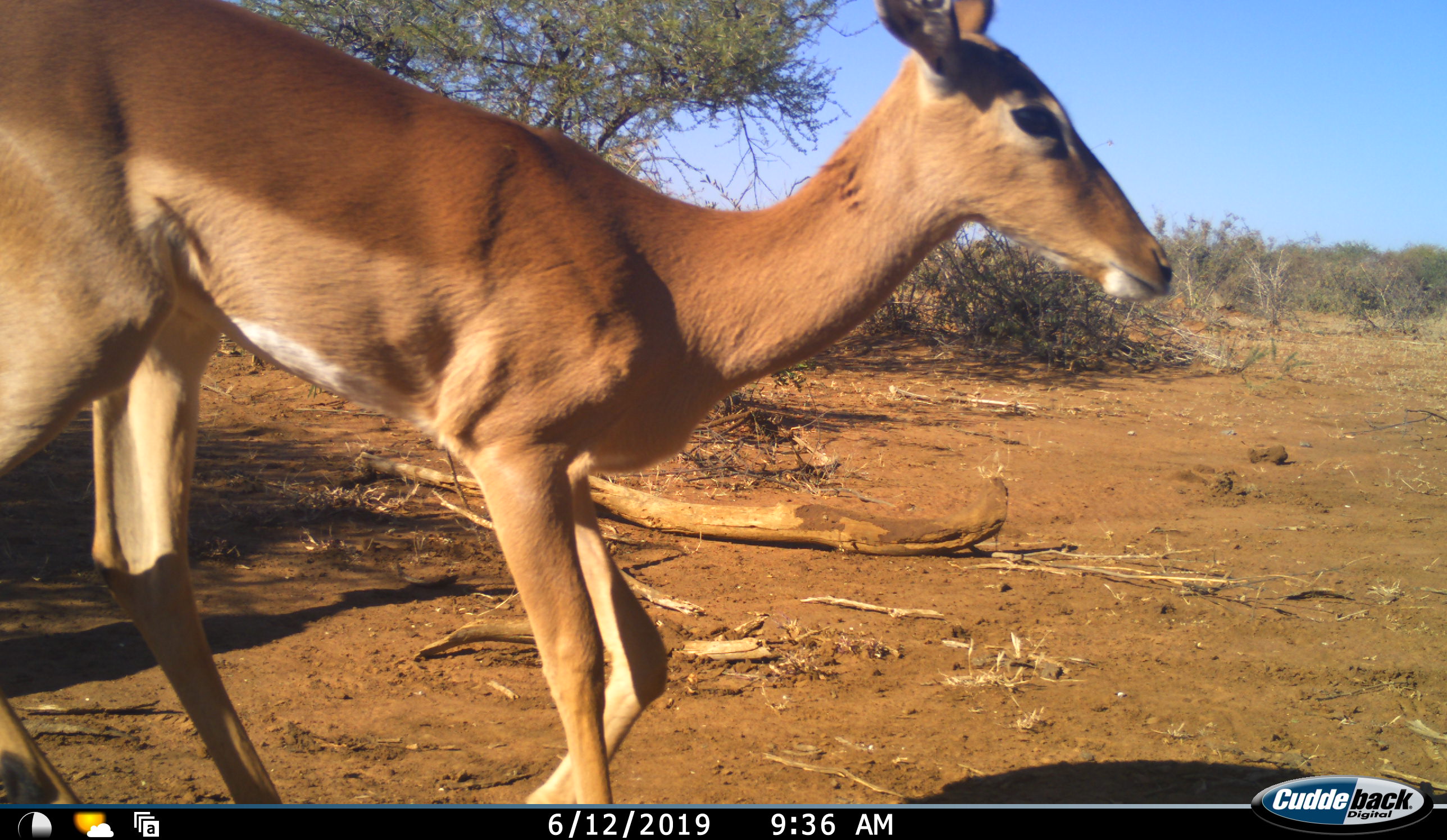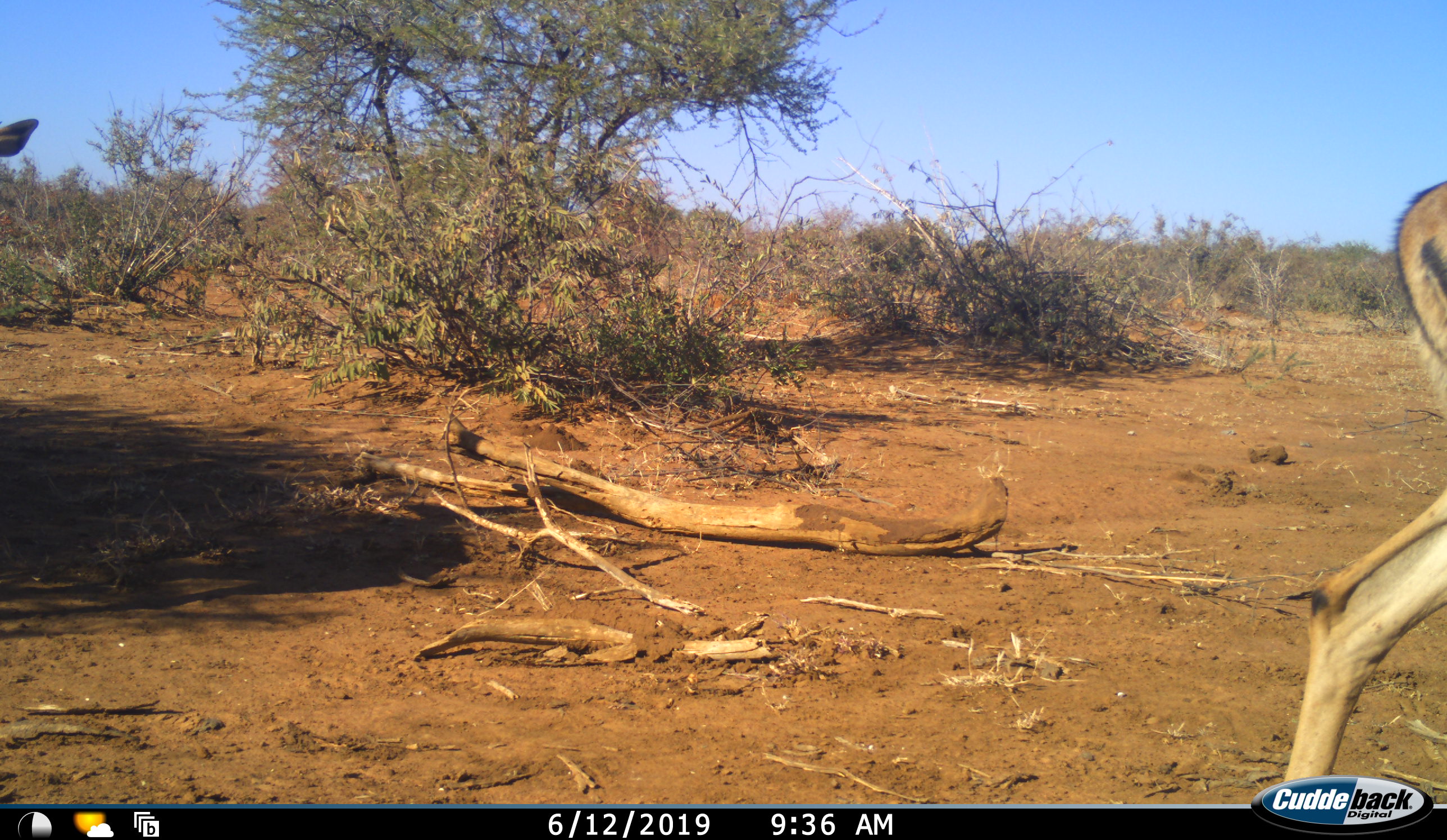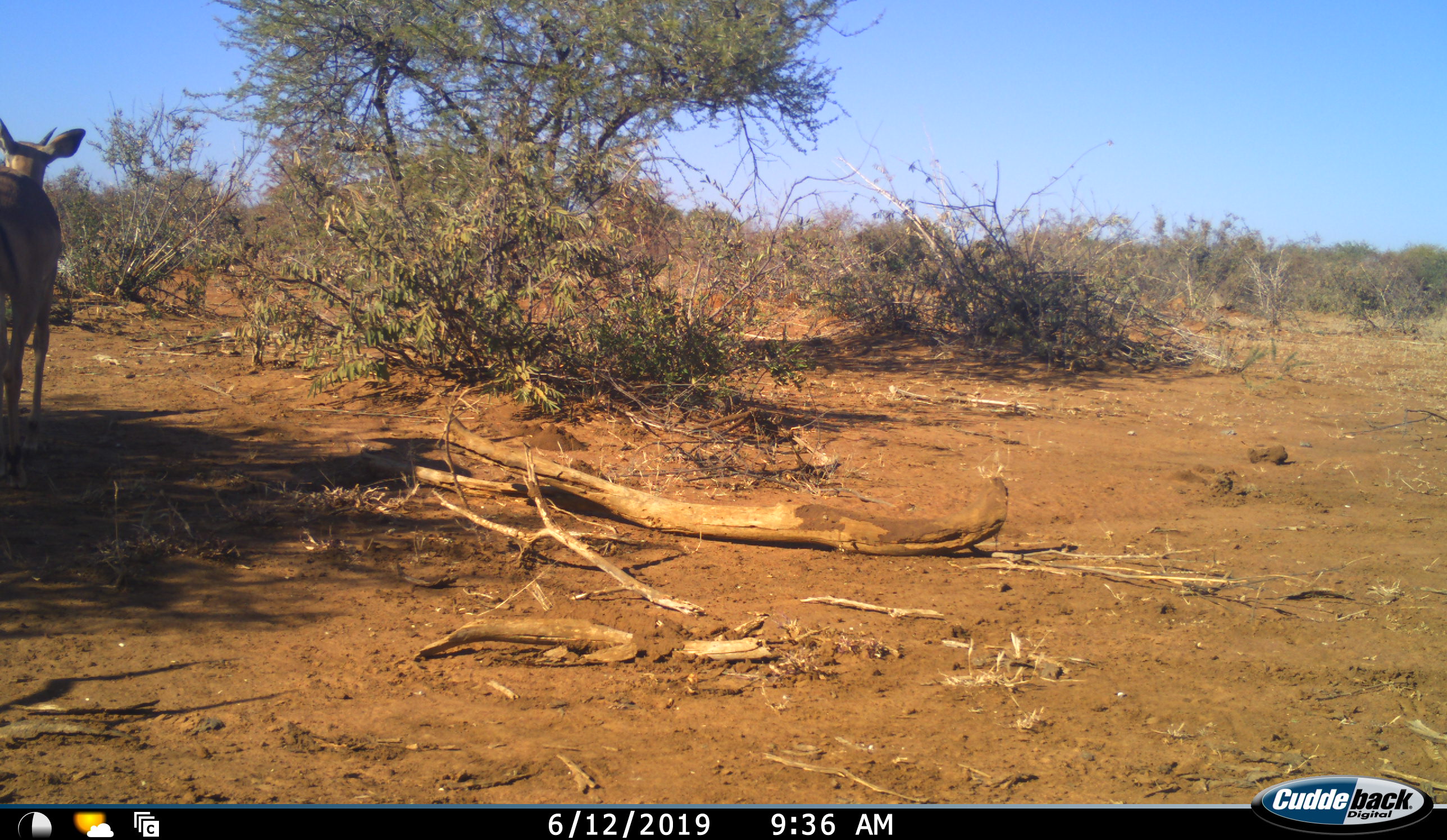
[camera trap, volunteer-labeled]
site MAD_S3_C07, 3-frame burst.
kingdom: Animalia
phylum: Chordata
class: Mammalia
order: Artiodactyla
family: Bovidae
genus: Aepyceros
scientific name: Aepyceros melampus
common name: impala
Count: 2.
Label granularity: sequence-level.